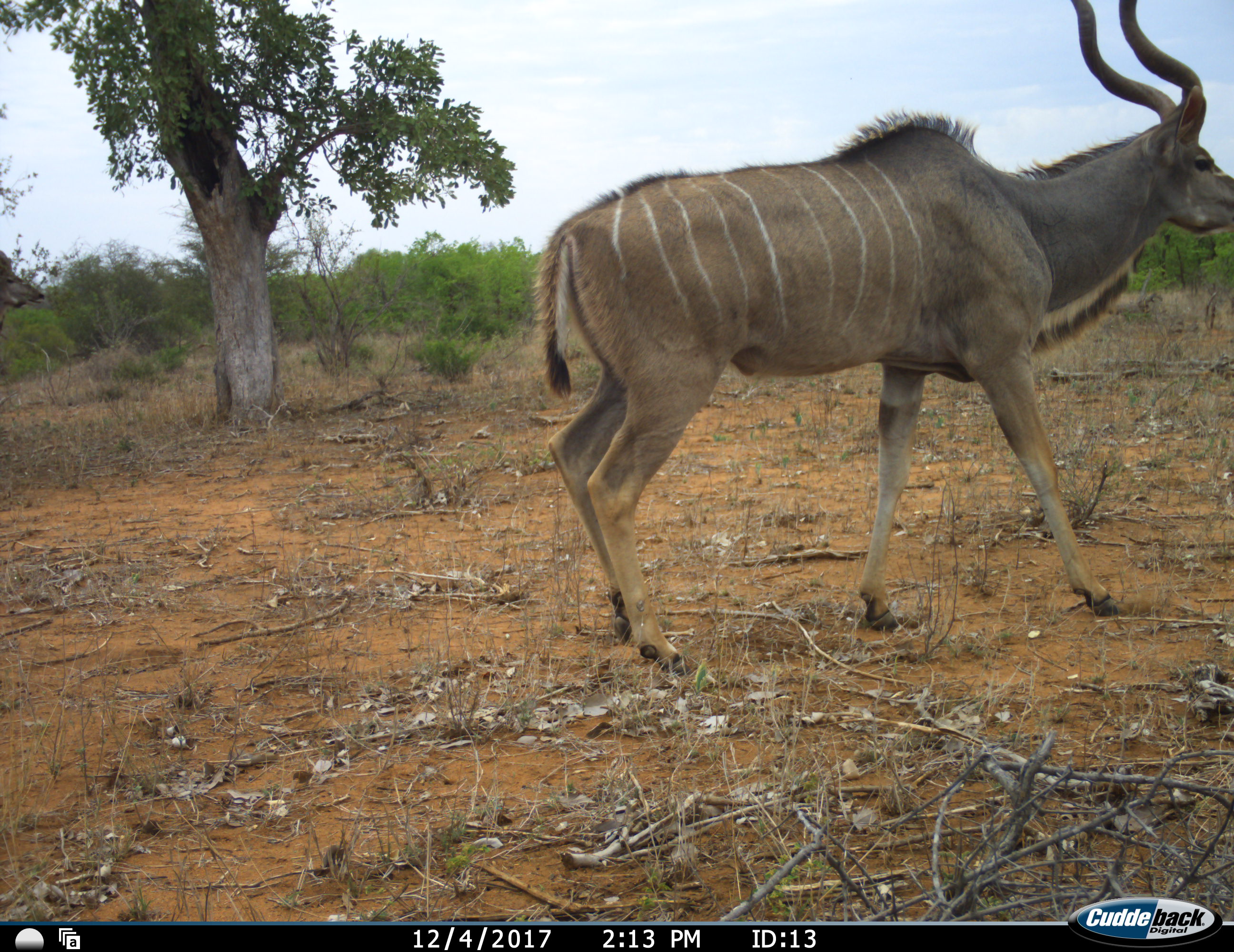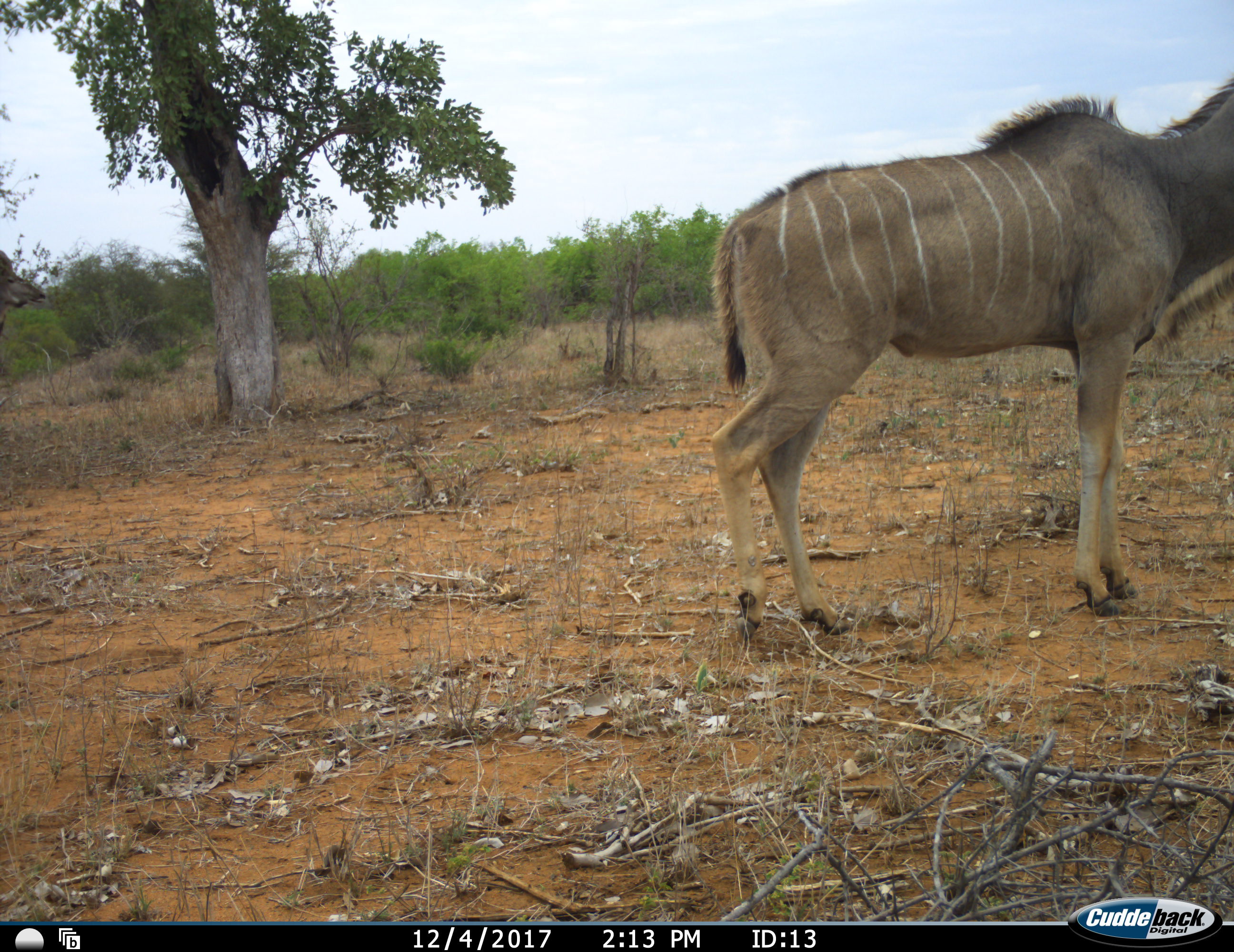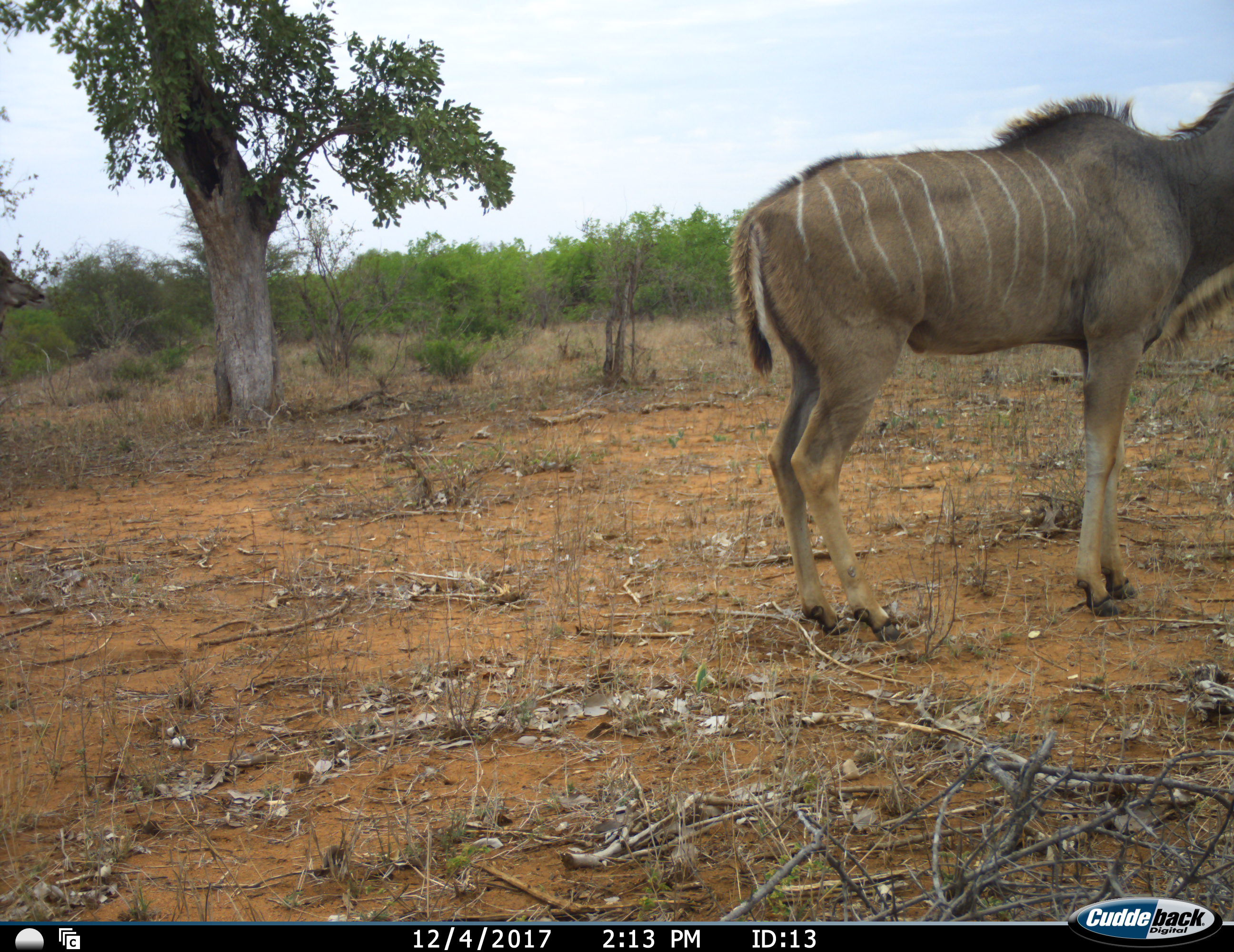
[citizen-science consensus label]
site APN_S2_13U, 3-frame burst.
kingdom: Animalia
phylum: Chordata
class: Mammalia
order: Artiodactyla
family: Bovidae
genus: Tragelaphus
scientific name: Tragelaphus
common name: kudu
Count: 1.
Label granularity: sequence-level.